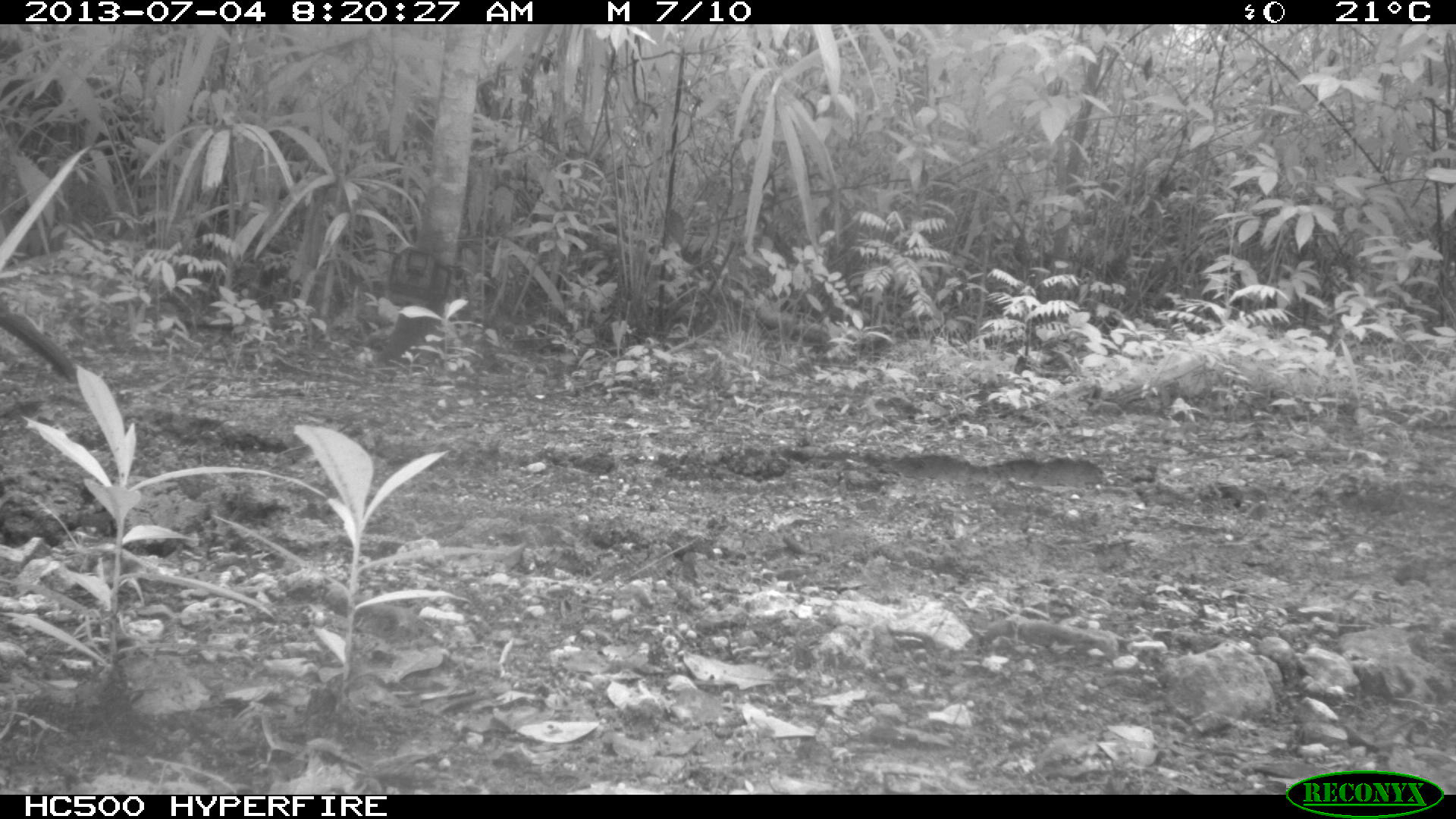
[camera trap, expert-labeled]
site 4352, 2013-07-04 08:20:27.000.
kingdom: Animalia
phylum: Chordata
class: Aves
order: Galliformes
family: Cracidae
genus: Crax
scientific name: Crax rubra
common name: great curassow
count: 1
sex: female